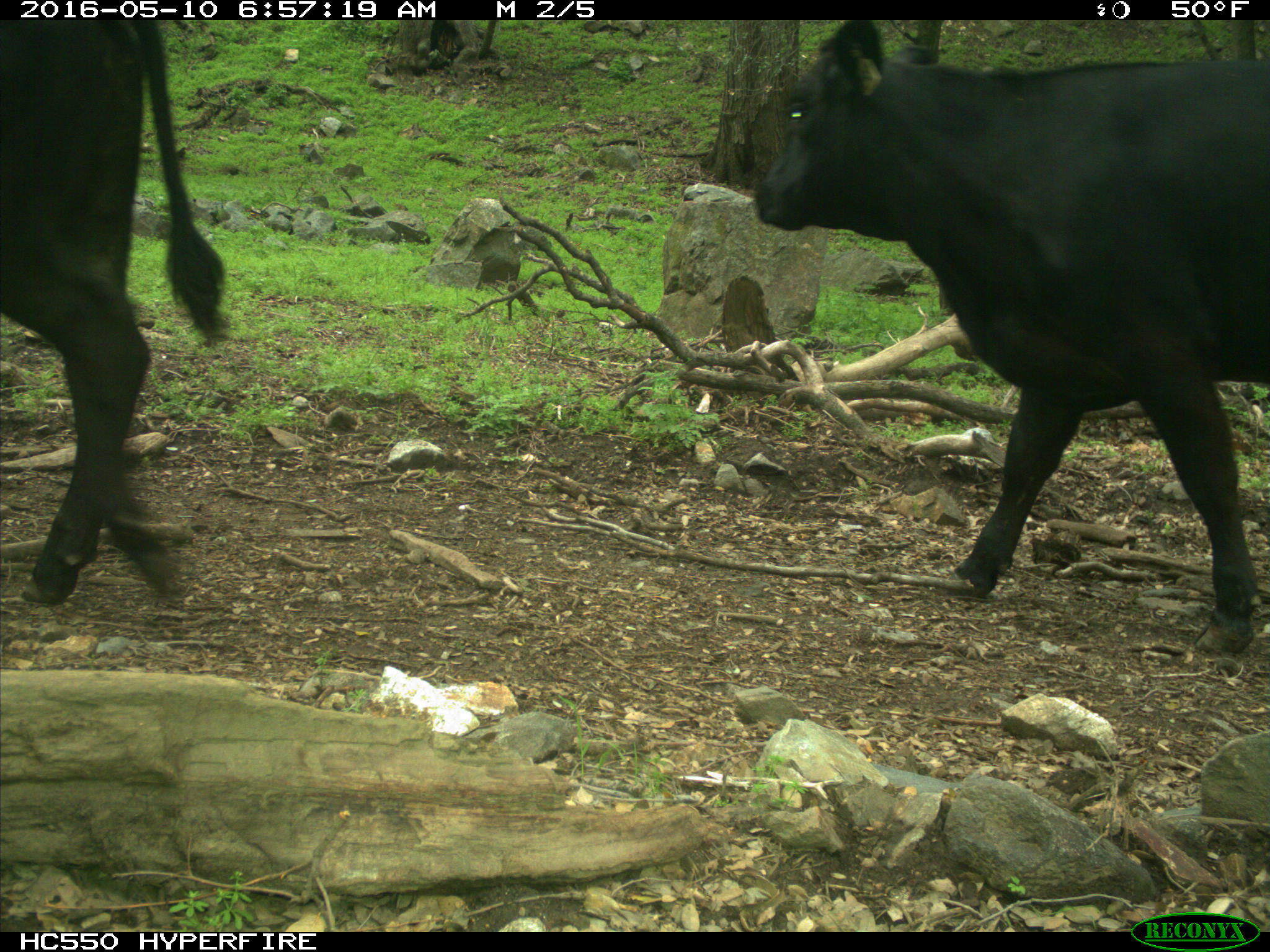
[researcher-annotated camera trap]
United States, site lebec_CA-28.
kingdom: Animalia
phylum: Chordata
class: Mammalia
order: Artiodactyla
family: Bovidae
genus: Bos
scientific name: Bos taurus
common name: domestic cow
Bos taurus (domestic cow).